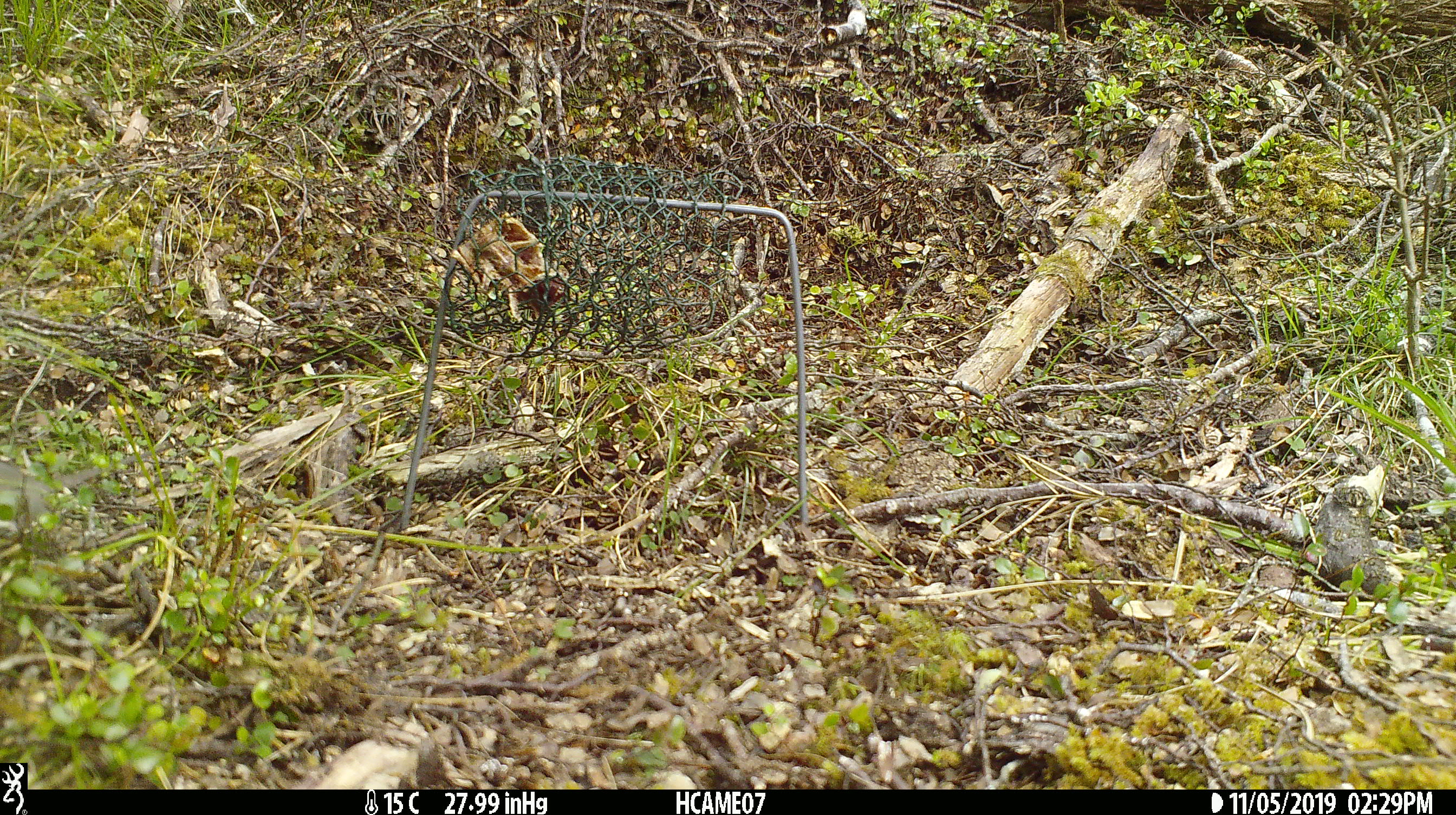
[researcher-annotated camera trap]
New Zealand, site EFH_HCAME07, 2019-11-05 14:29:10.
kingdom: Animalia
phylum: Chordata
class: Mammalia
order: Rodentia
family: Muridae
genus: Mus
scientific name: Mus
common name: mouse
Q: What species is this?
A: Mouse (Mus).